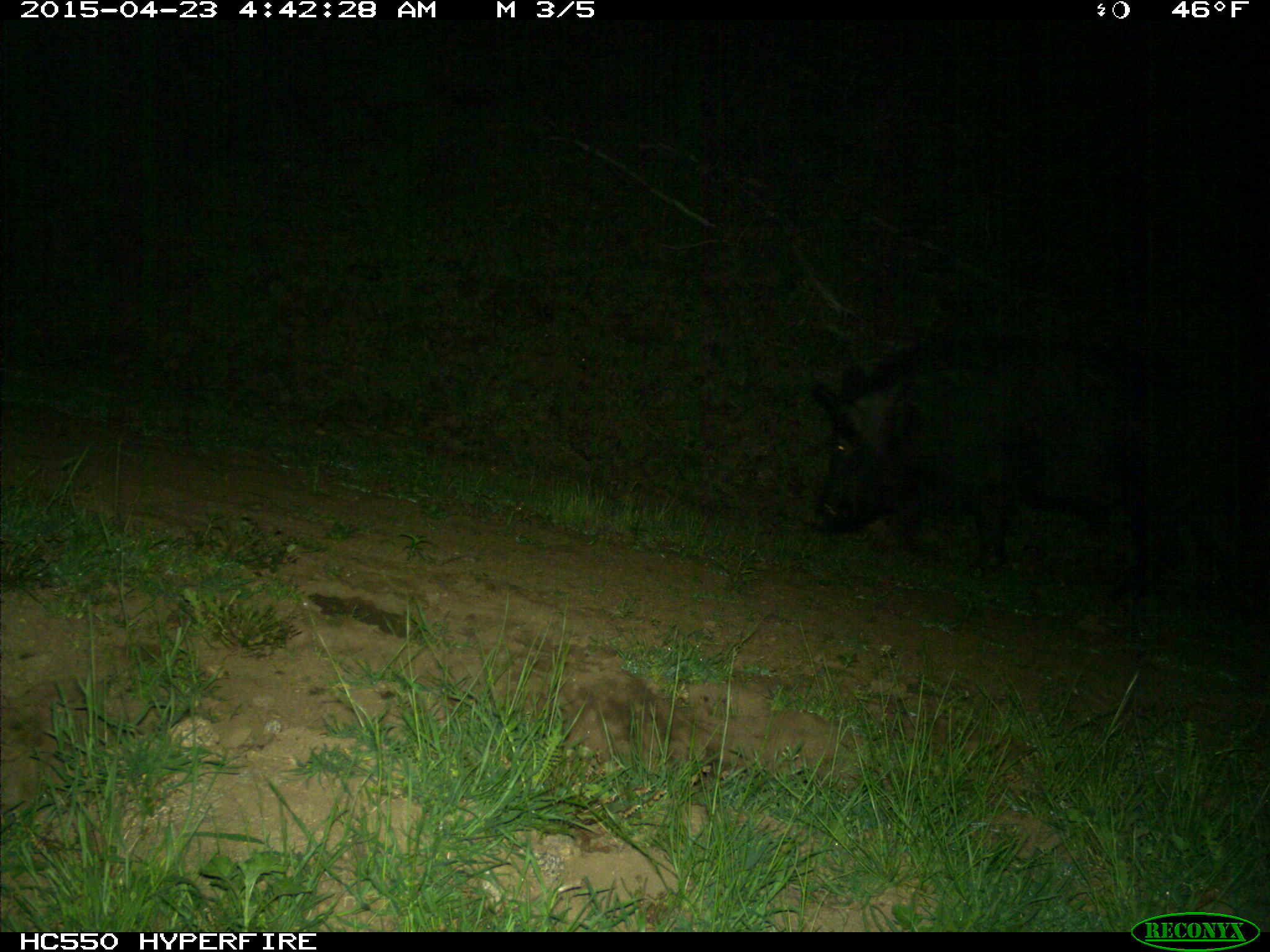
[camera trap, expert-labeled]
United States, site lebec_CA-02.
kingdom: Animalia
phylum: Chordata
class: Mammalia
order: Artiodactyla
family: Suidae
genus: Sus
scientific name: Sus scrofa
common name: wild boar